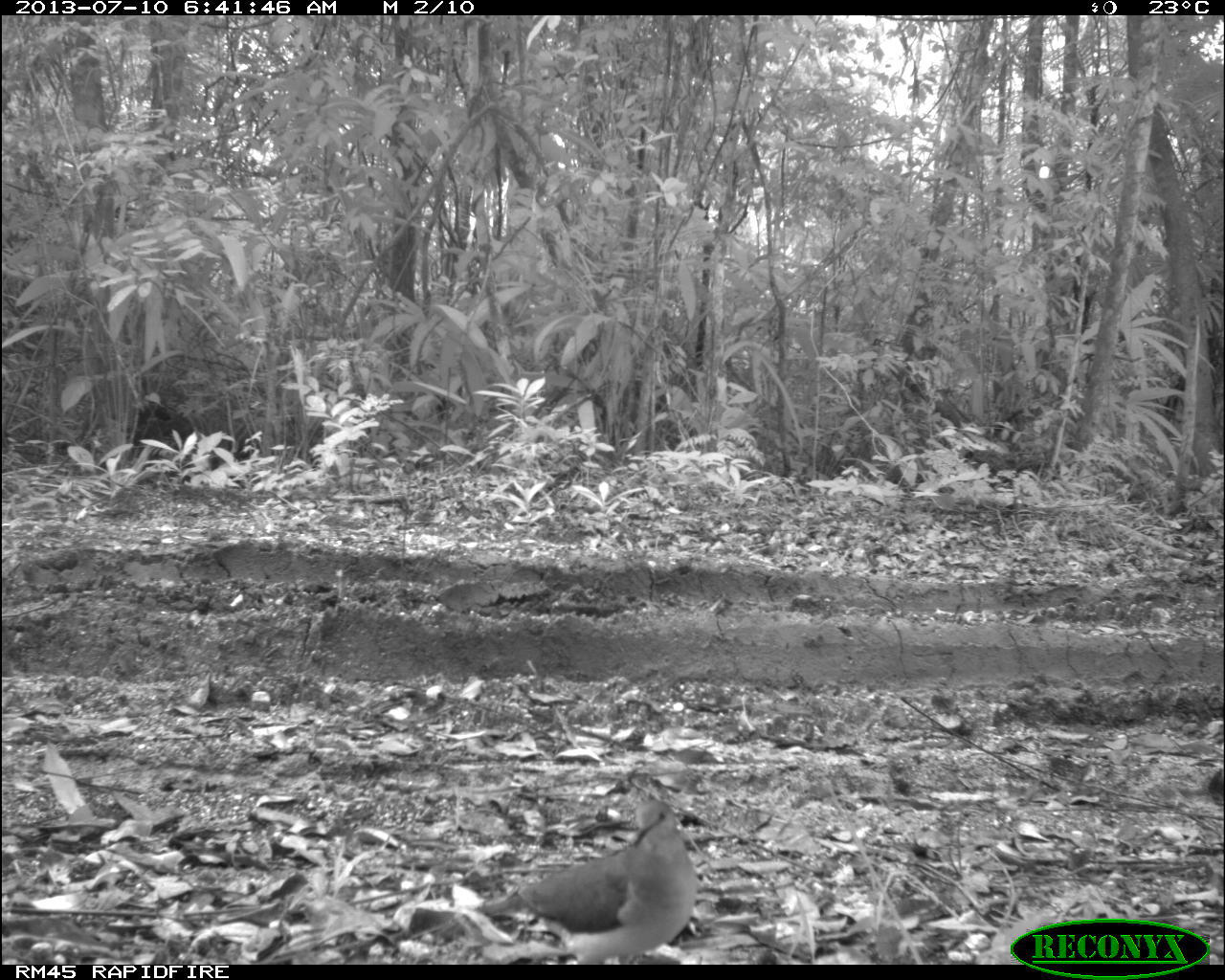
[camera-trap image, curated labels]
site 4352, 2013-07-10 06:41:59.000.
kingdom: Animalia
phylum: Chordata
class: Aves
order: Columbiformes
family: Columbidae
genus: Leptotila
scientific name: Leptotila plumbeiceps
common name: gray-headed dove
Leptotila plumbeiceps (gray-headed dove), count 2.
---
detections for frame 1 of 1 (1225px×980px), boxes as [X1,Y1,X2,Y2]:
leptotila plumbeiceps: [475,799,695,964]